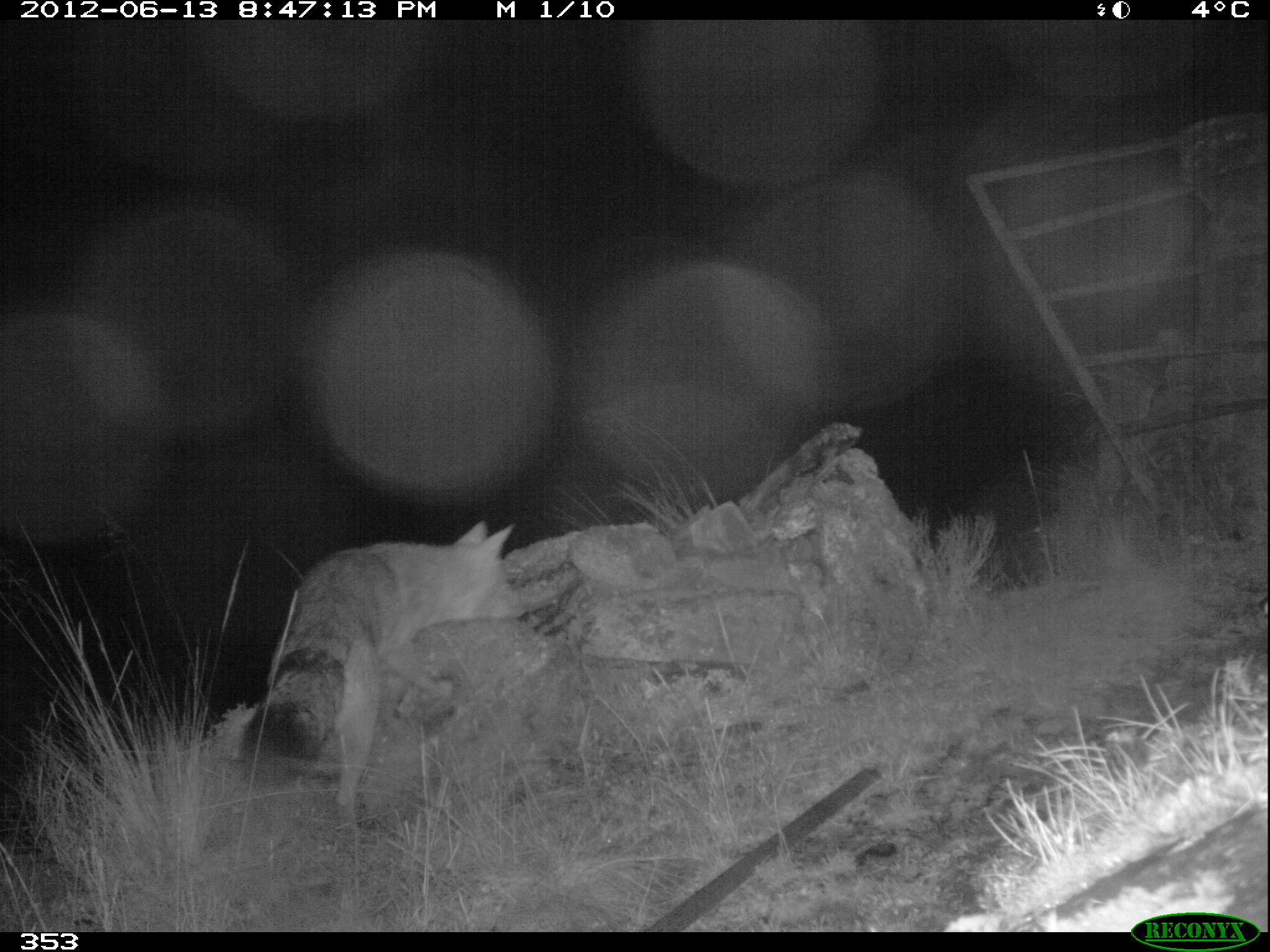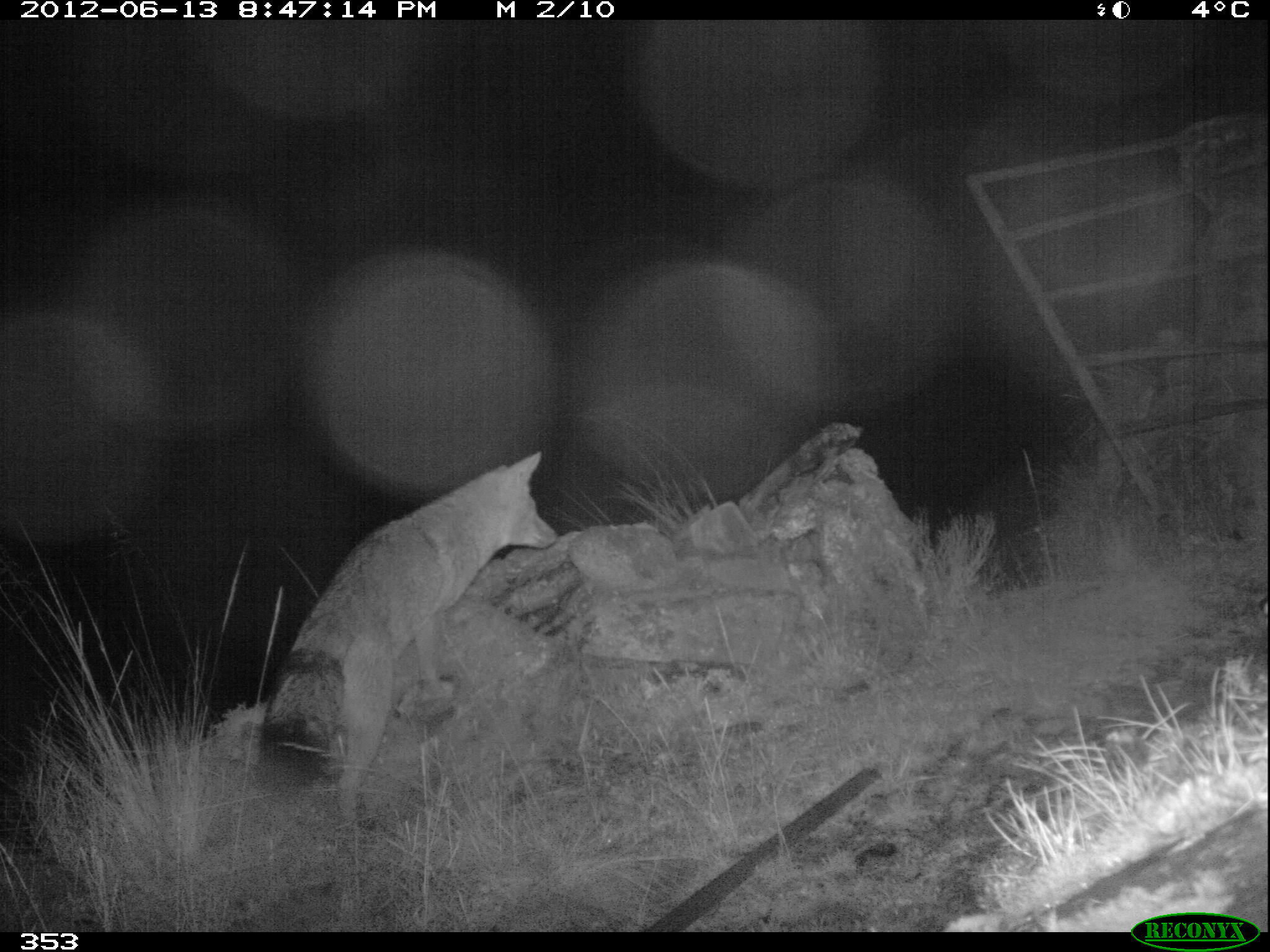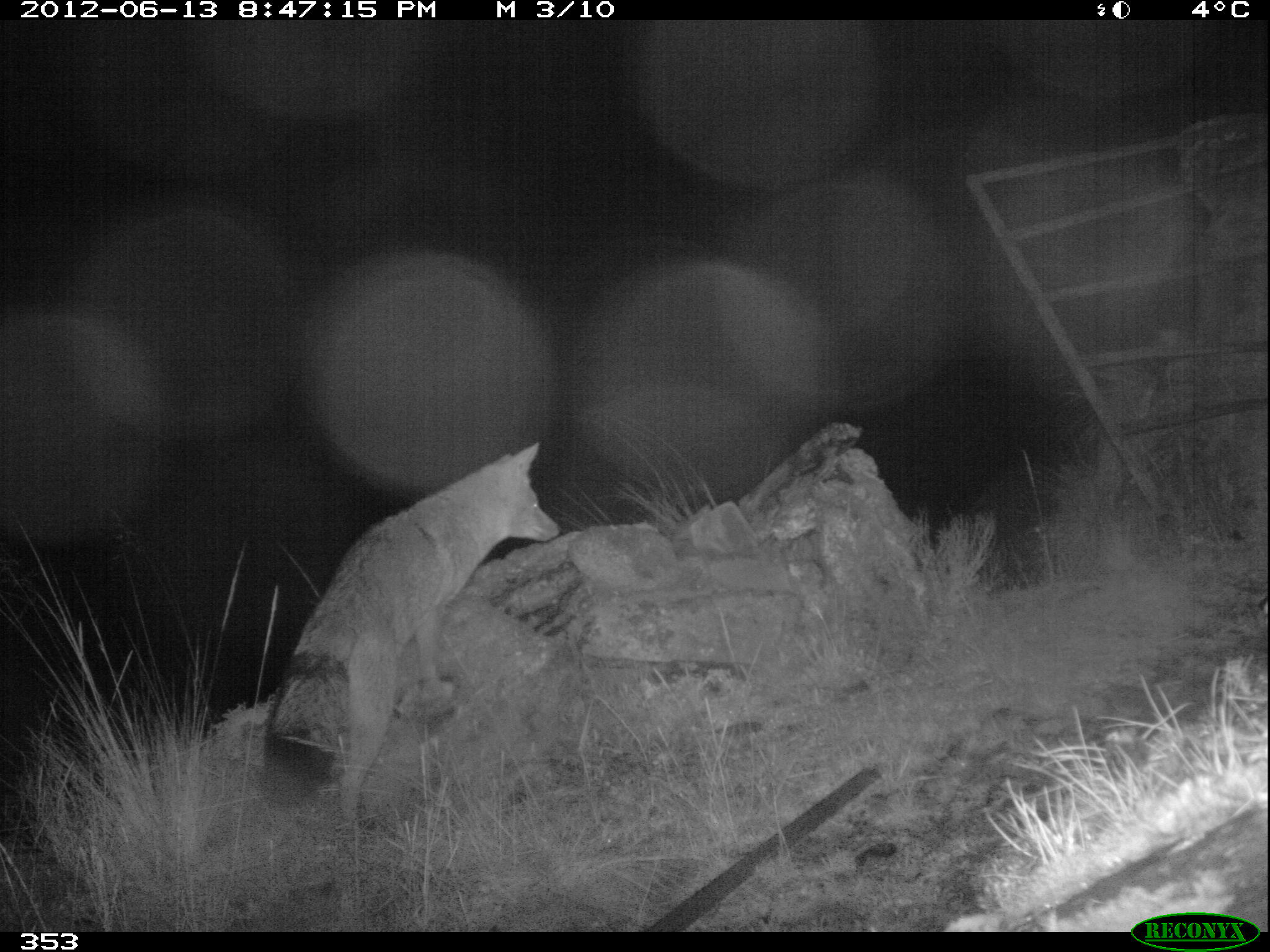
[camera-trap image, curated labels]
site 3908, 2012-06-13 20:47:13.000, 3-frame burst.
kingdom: Animalia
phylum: Chordata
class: Mammalia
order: Carnivora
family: Canidae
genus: Lycalopex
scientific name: Lycalopex culpaeus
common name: culpeo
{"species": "Lycalopex culpaeus (culpeo)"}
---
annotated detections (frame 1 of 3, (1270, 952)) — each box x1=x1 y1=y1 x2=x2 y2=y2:
lycalopex culpaeus: x1=239 y1=520 x2=529 y2=822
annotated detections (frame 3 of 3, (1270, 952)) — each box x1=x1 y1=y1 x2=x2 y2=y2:
lycalopex culpaeus: x1=261 y1=440 x2=566 y2=828